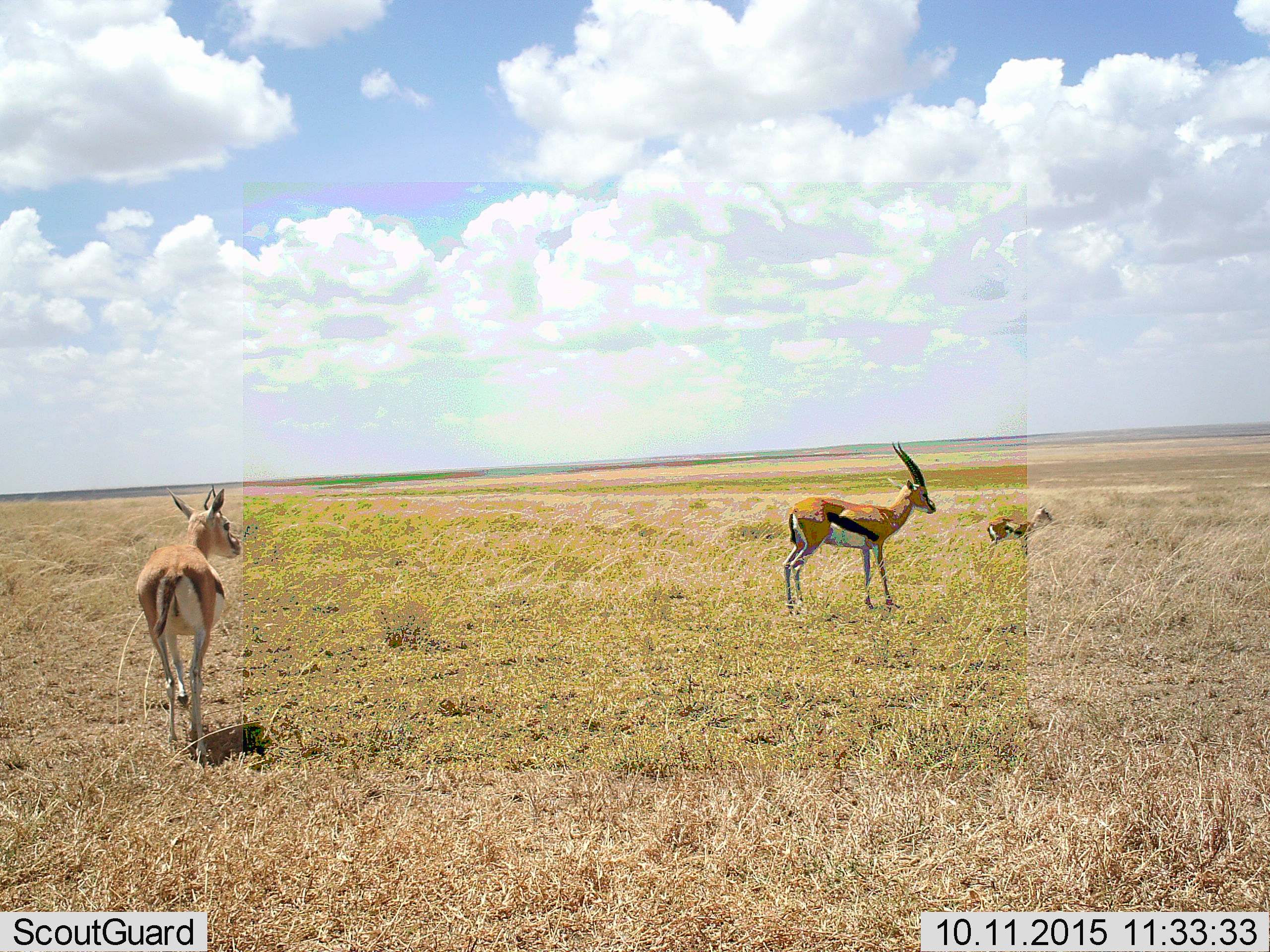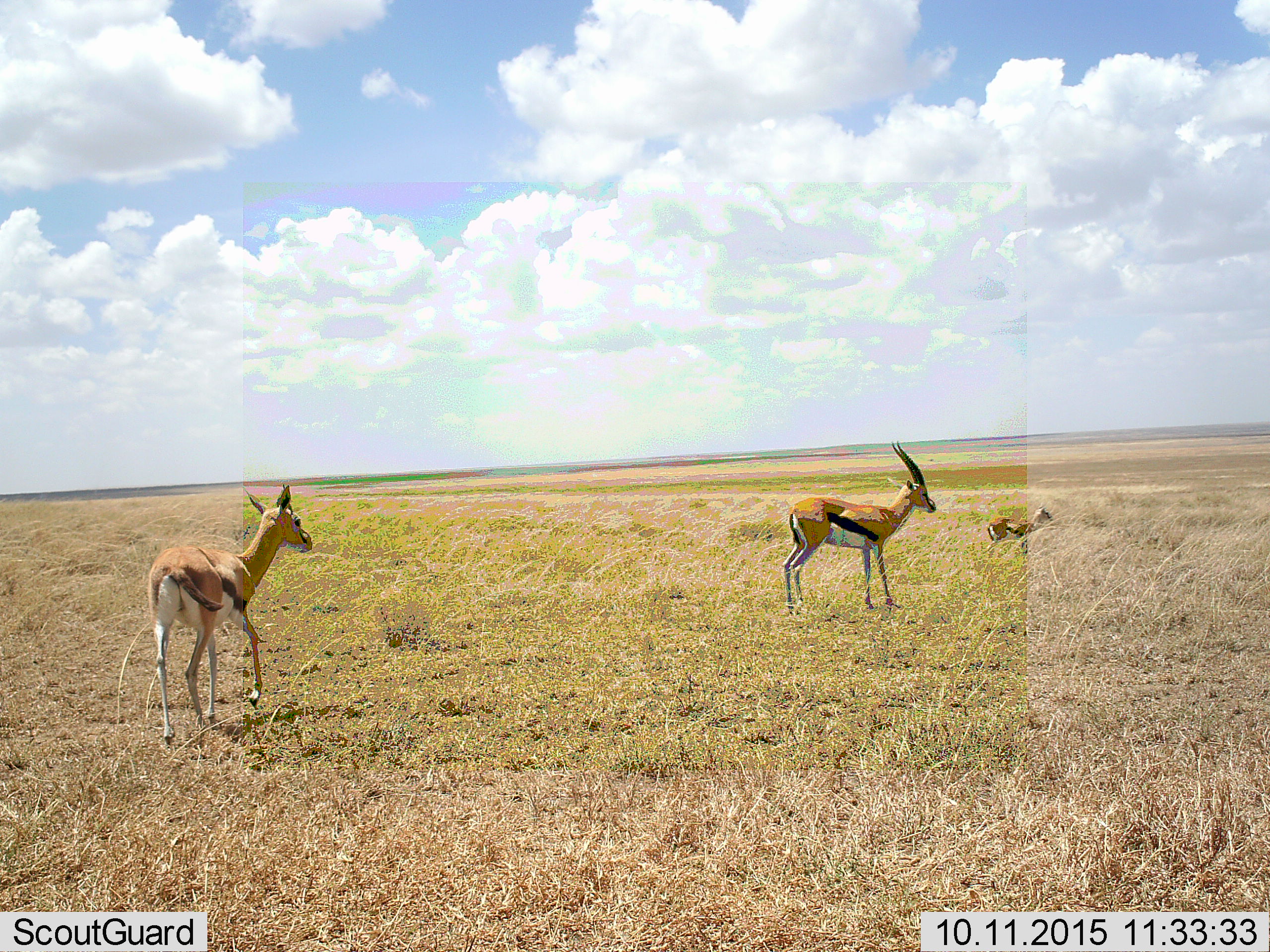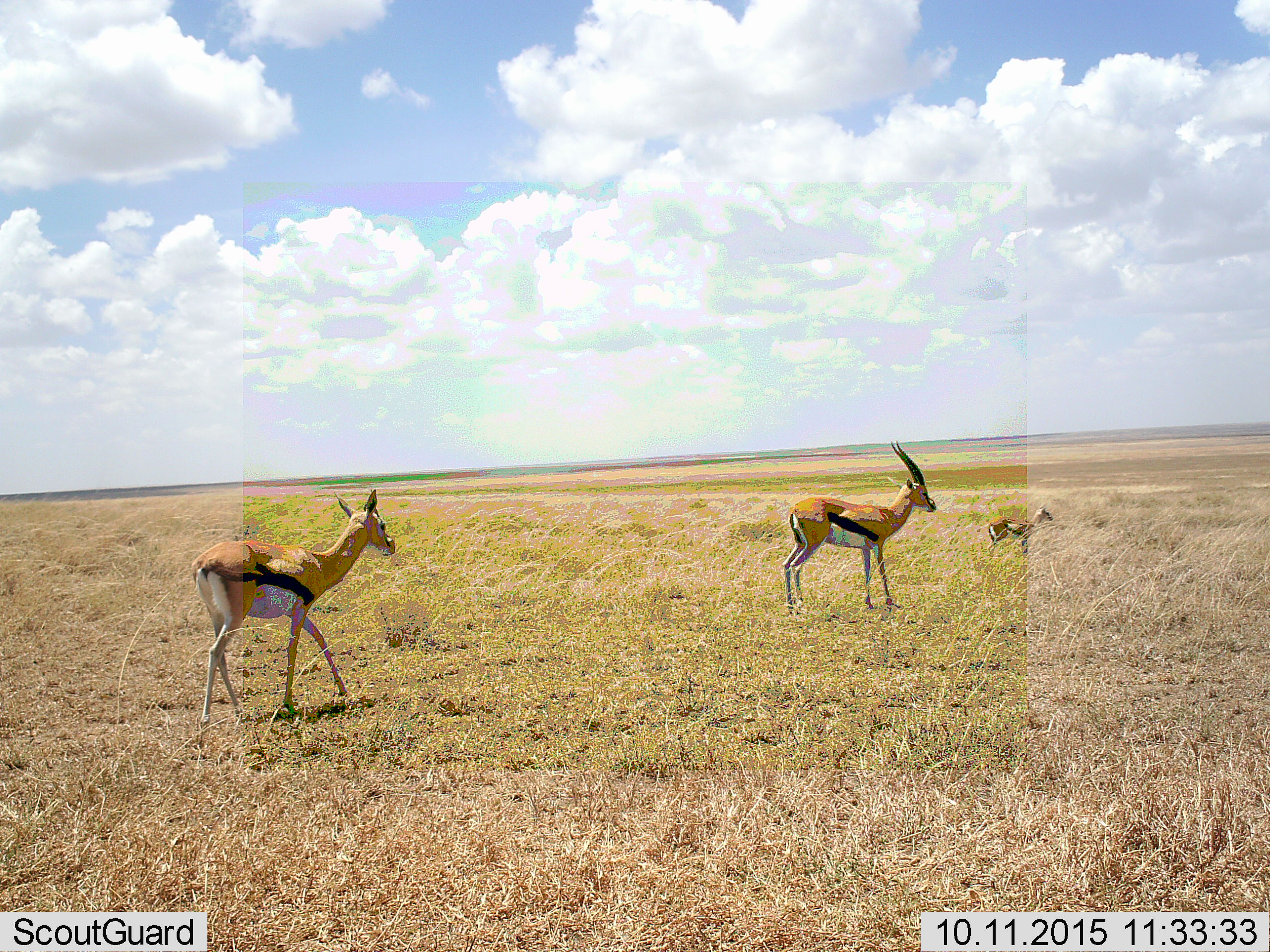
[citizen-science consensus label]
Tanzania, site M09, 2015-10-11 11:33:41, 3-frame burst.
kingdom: Animalia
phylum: Chordata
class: Mammalia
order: Artiodactyla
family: Bovidae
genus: Eudorcas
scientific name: Eudorcas thomsonii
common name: thomson's gazelle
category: gazellethomsons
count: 3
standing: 100%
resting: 0%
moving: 80%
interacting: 0%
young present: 70%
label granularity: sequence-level